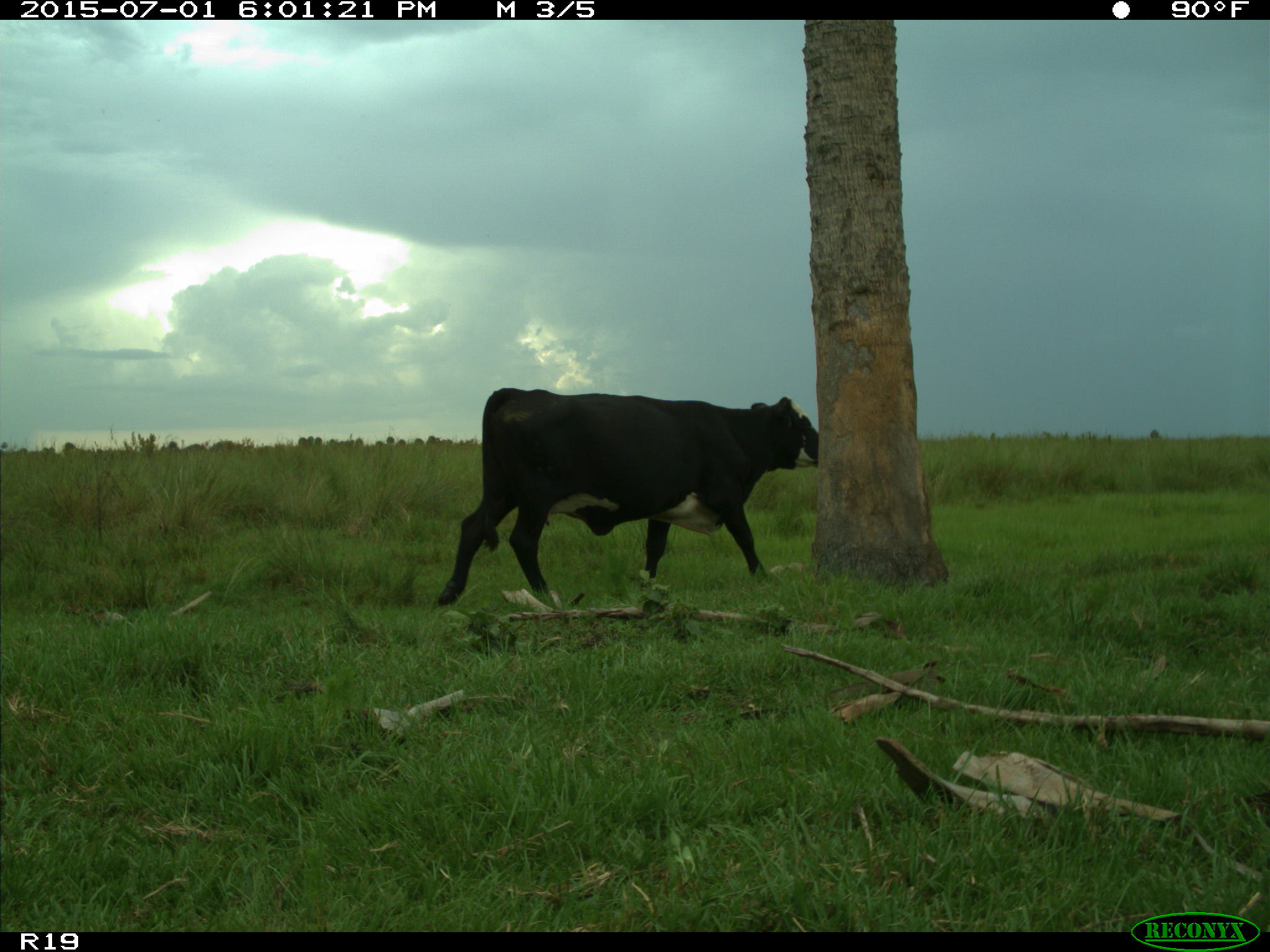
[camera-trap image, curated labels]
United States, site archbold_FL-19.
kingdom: Animalia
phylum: Chordata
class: Mammalia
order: Artiodactyla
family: Bovidae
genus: Bos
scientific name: Bos taurus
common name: domestic cow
Bos taurus (domestic cow).